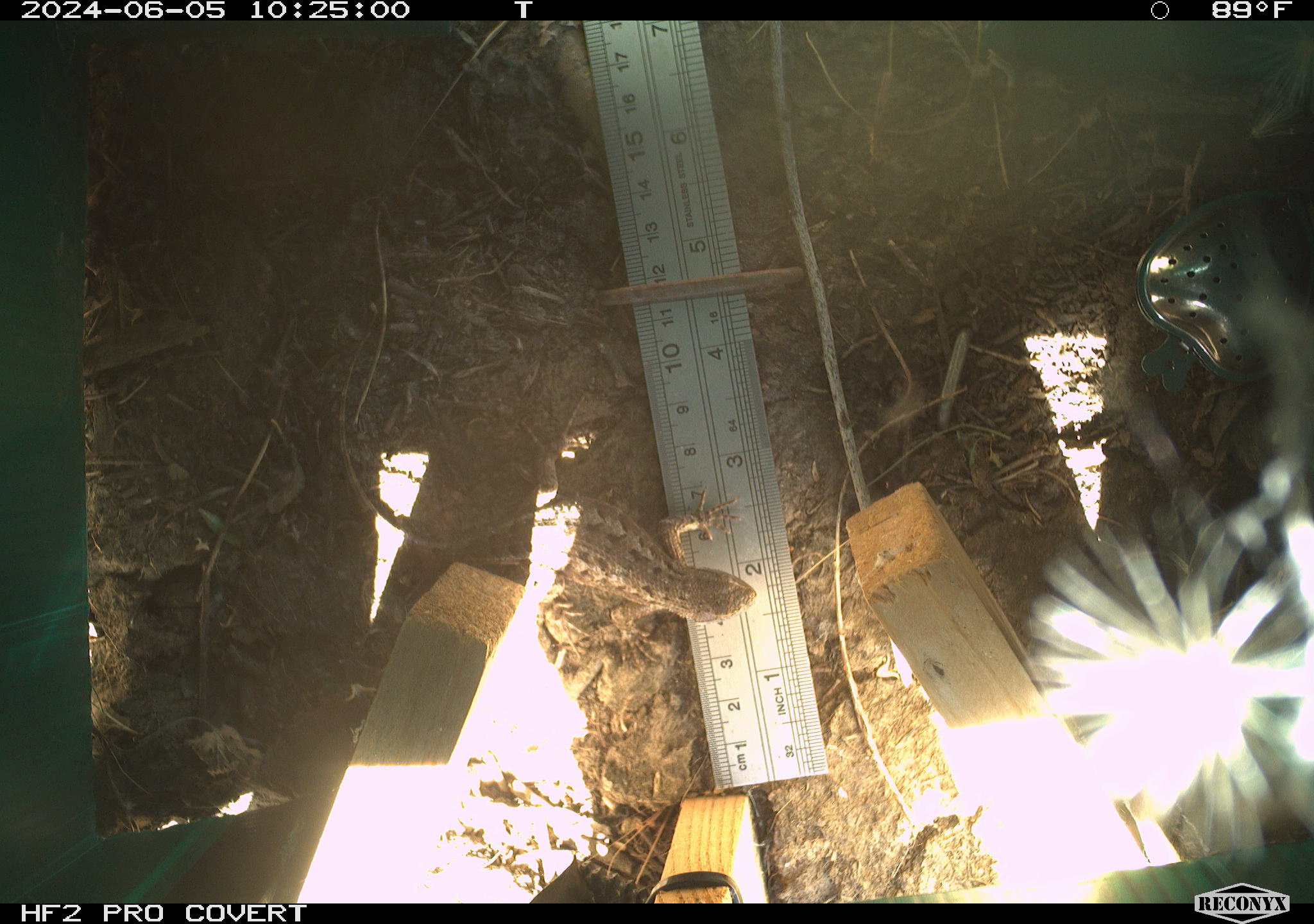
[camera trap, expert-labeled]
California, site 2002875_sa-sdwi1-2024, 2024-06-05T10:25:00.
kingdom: Animalia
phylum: Chordata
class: Reptilia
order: Squamata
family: Phrynosomatidae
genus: Sceloporus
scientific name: Sceloporus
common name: spiny lizards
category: sceloporus species